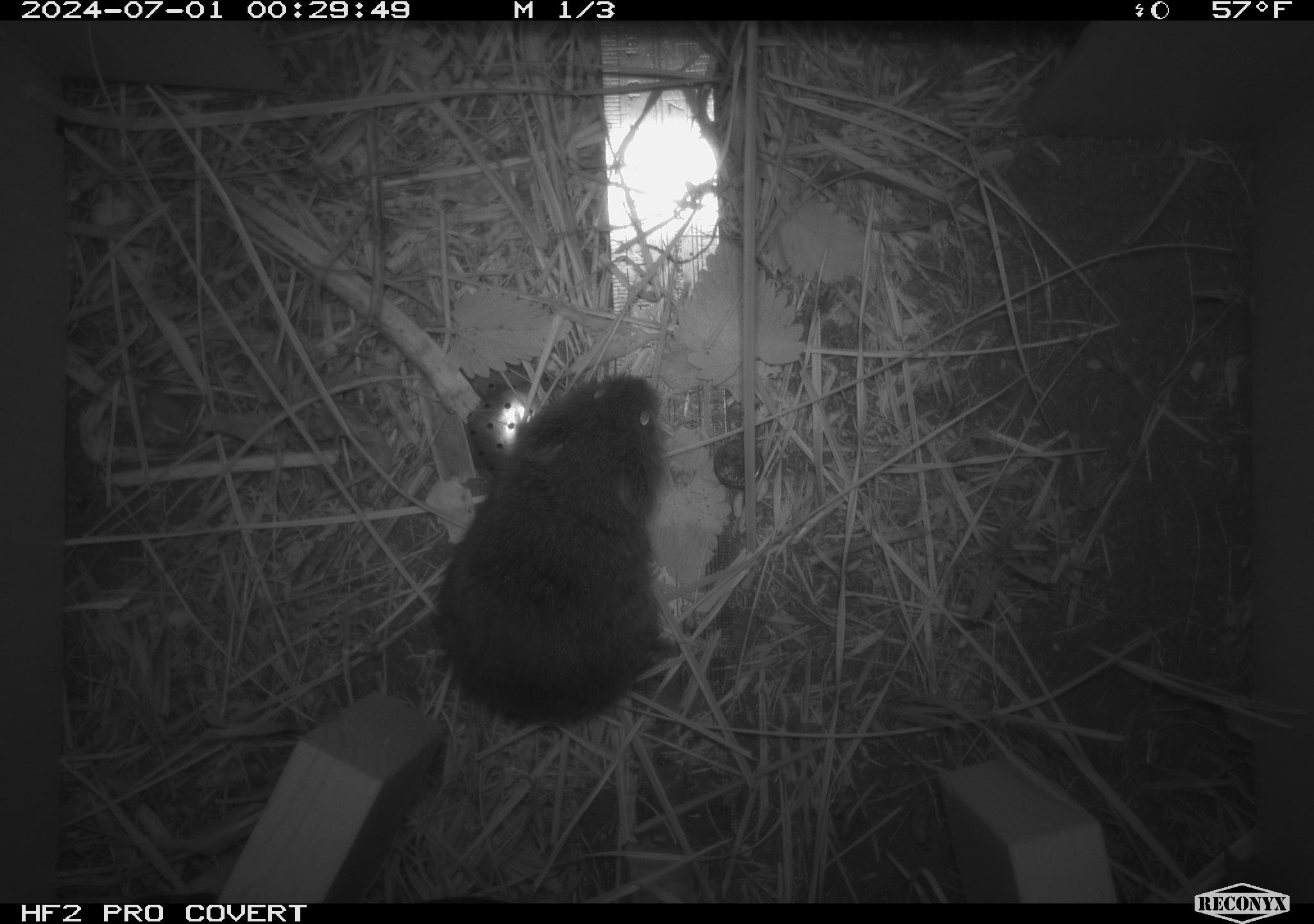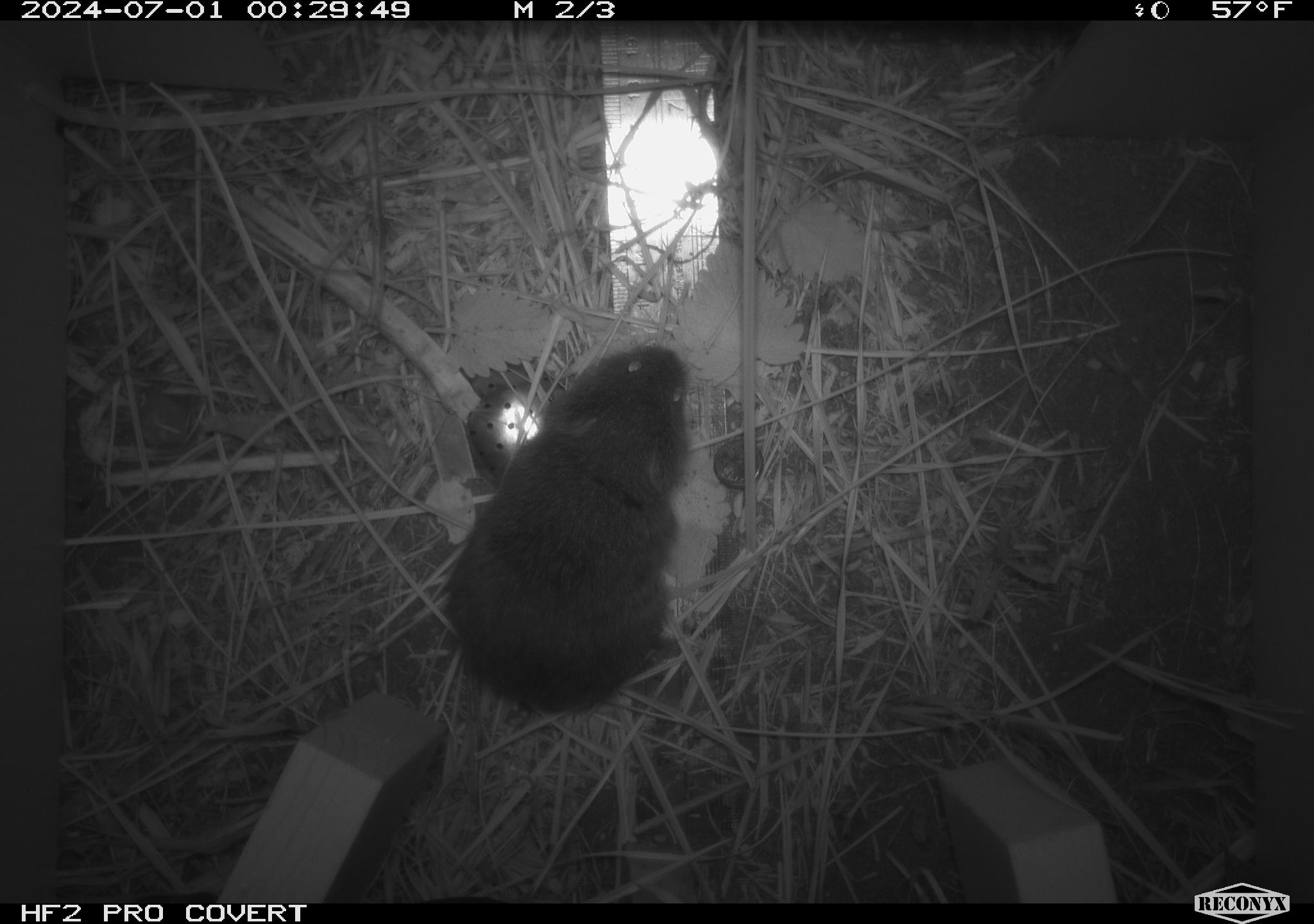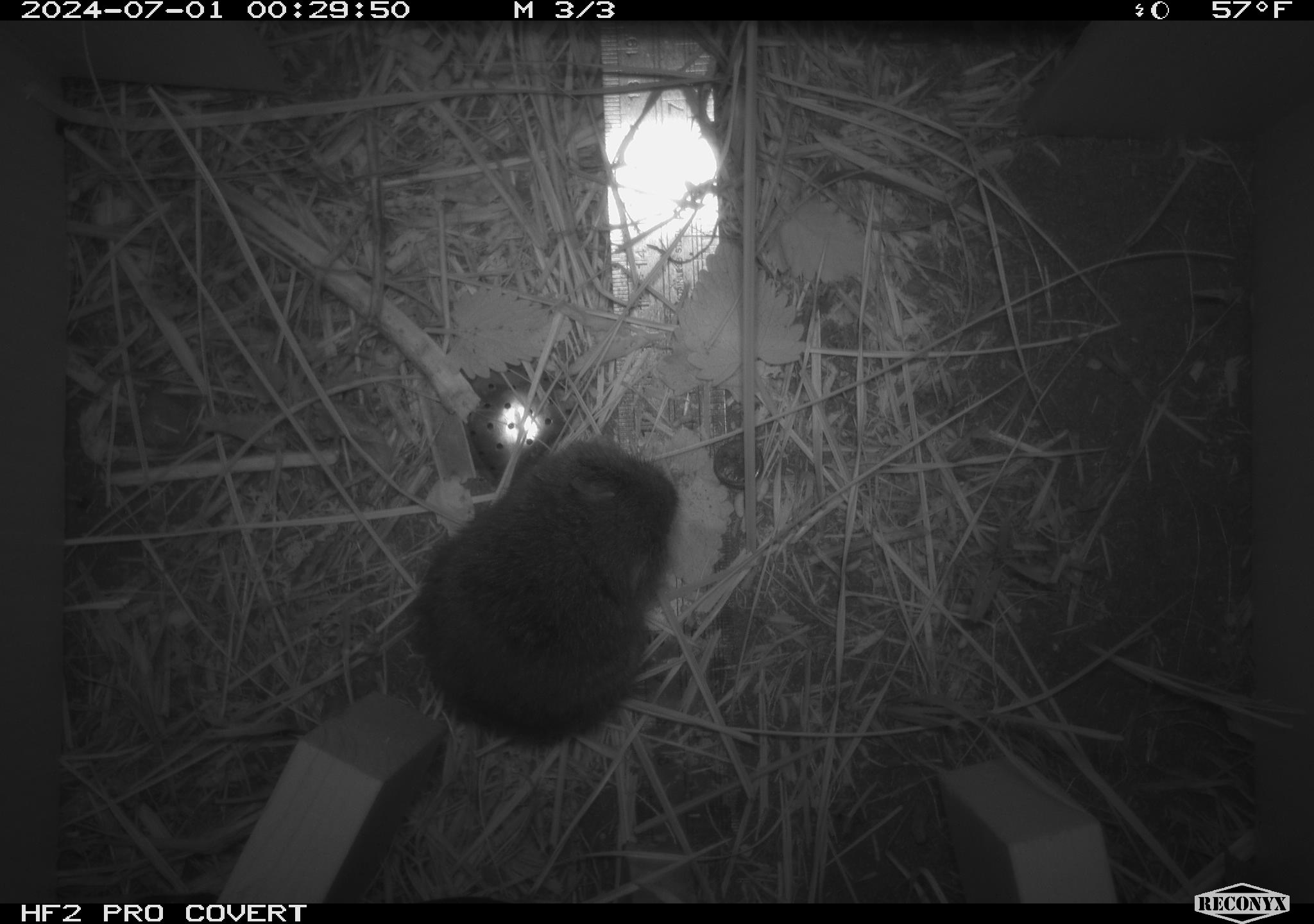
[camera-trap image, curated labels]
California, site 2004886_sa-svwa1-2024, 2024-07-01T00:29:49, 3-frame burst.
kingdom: Animalia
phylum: Chordata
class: Mammalia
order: Rodentia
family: Cricetidae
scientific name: Arvicolinae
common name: voles, lemmings, and muskrats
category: arvicolinae subfamily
Arvicolinae subfamily (voles, lemmings, and muskrats) (Arvicolinae).